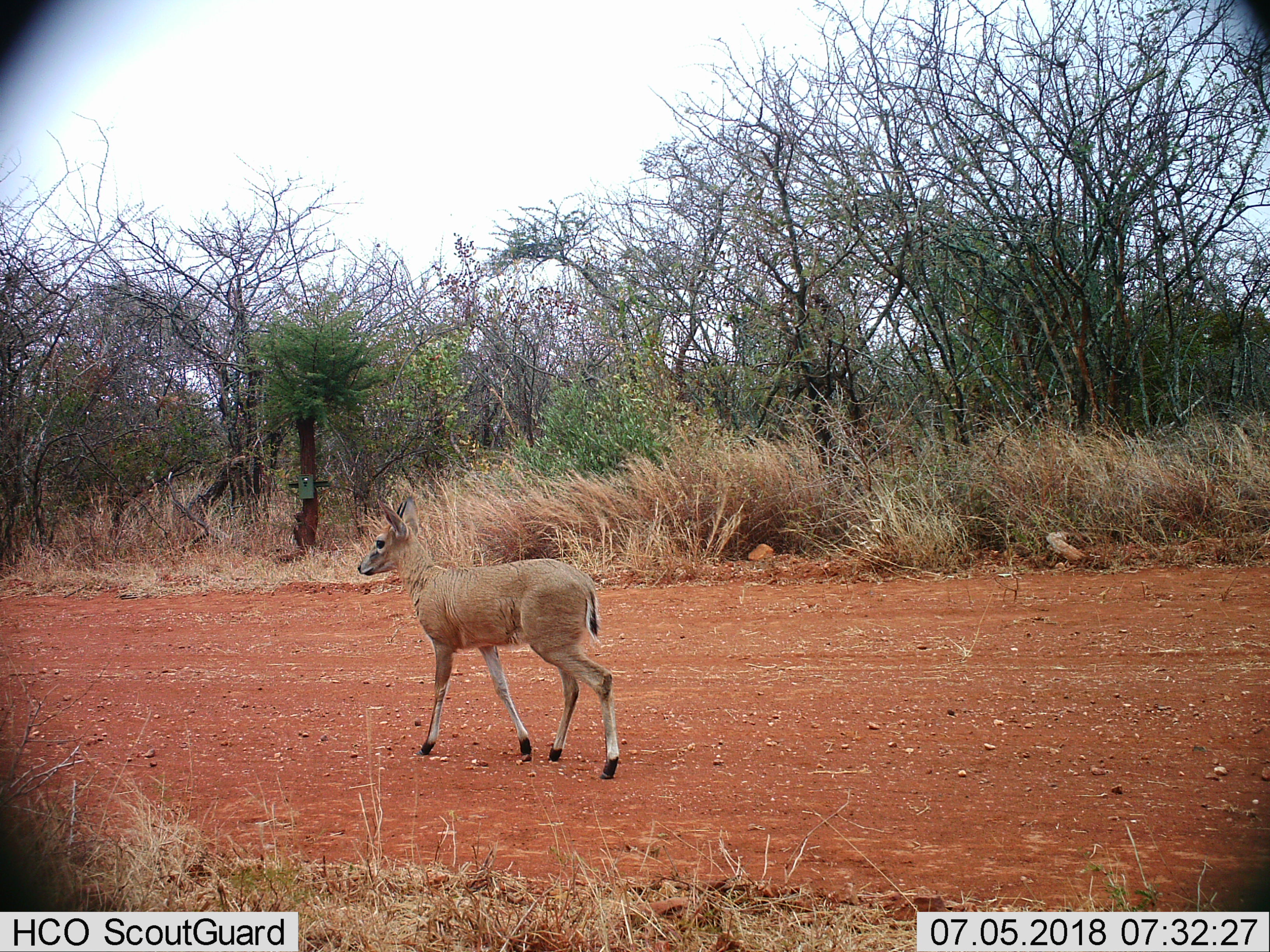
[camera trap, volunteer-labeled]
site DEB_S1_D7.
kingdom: Animalia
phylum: Chordata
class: Mammalia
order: Artiodactyla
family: Bovidae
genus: Sylvicapra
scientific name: Sylvicapra grimmia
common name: common duiker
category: duikercommongrey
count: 1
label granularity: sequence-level